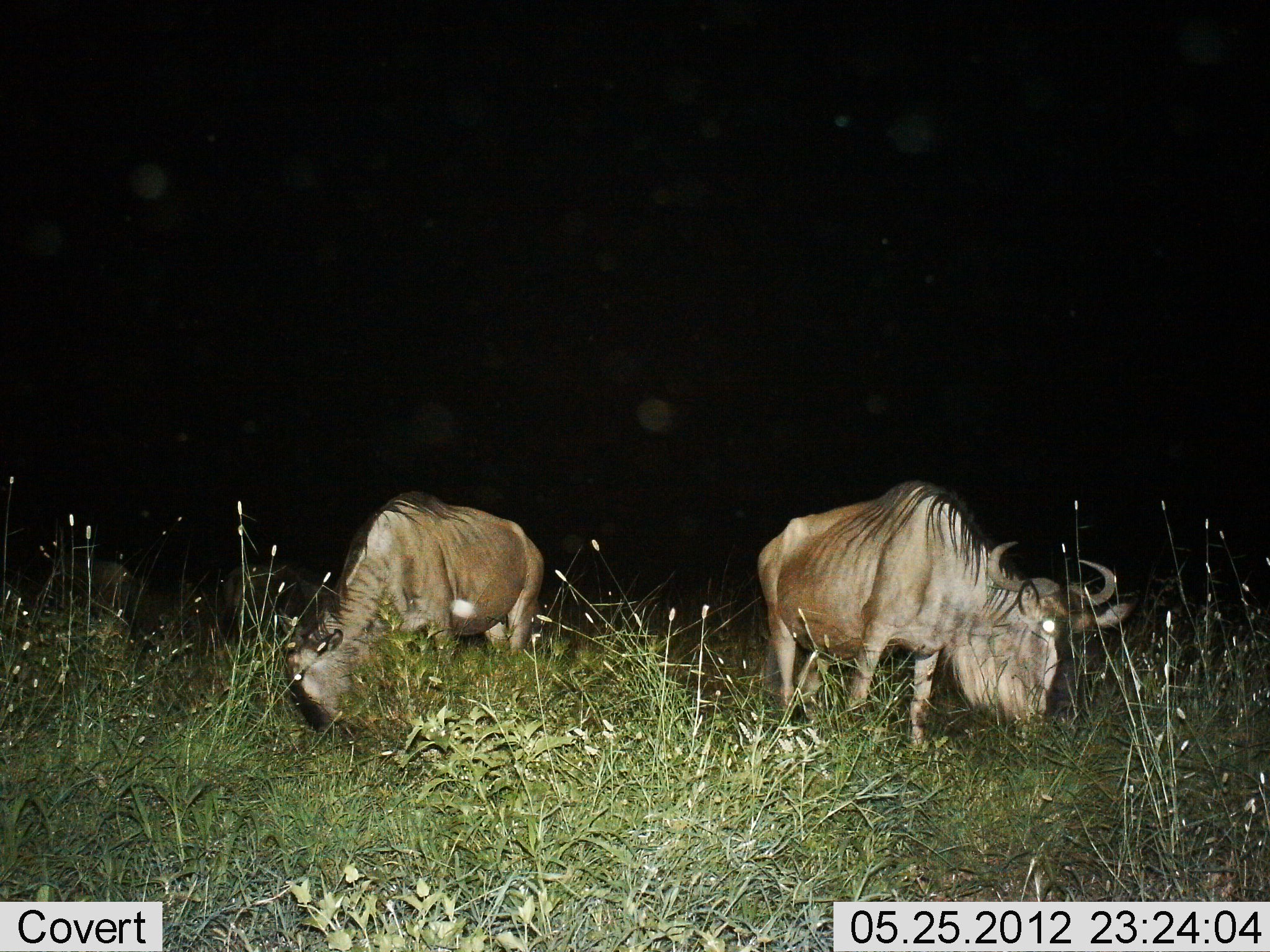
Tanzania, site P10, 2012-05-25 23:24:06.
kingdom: Animalia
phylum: Chordata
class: Mammalia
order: Artiodactyla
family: Bovidae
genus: Connochaetes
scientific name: Connochaetes taurinus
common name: blue wildebeest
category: wildebeest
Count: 2.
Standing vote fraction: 40%.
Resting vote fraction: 0%.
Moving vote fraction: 0%.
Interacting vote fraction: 0%.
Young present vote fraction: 0%.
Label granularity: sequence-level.